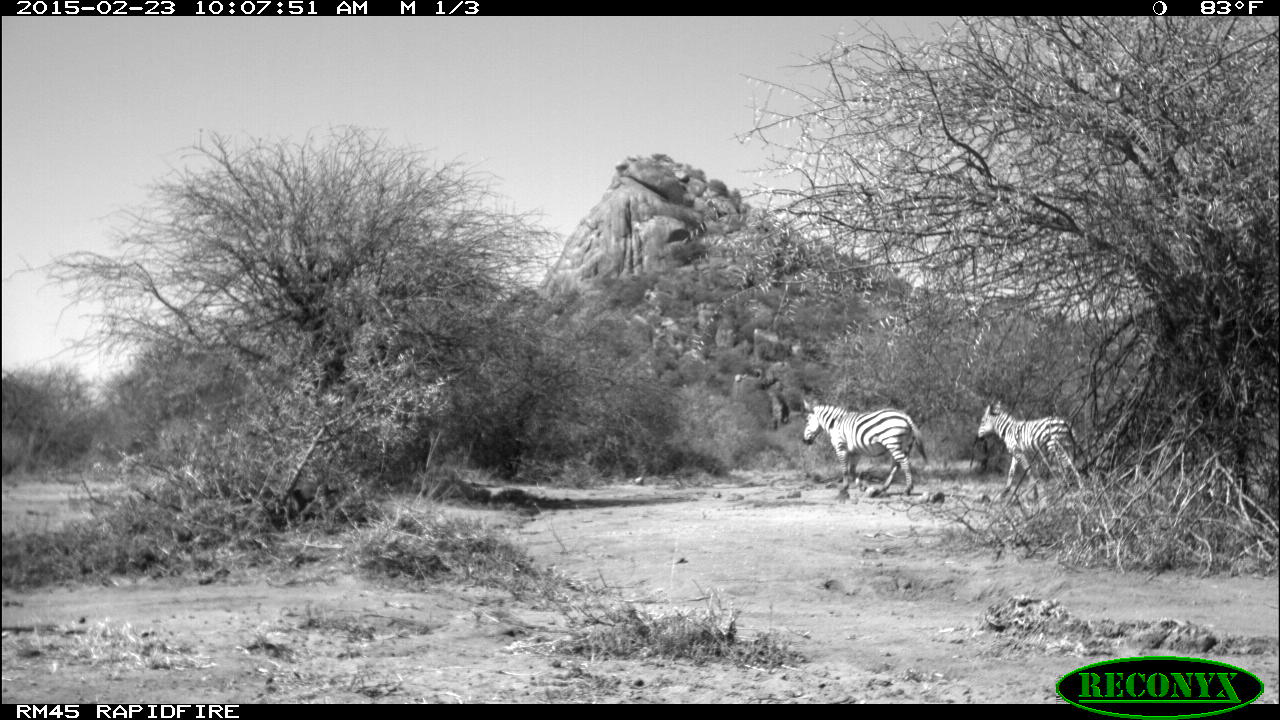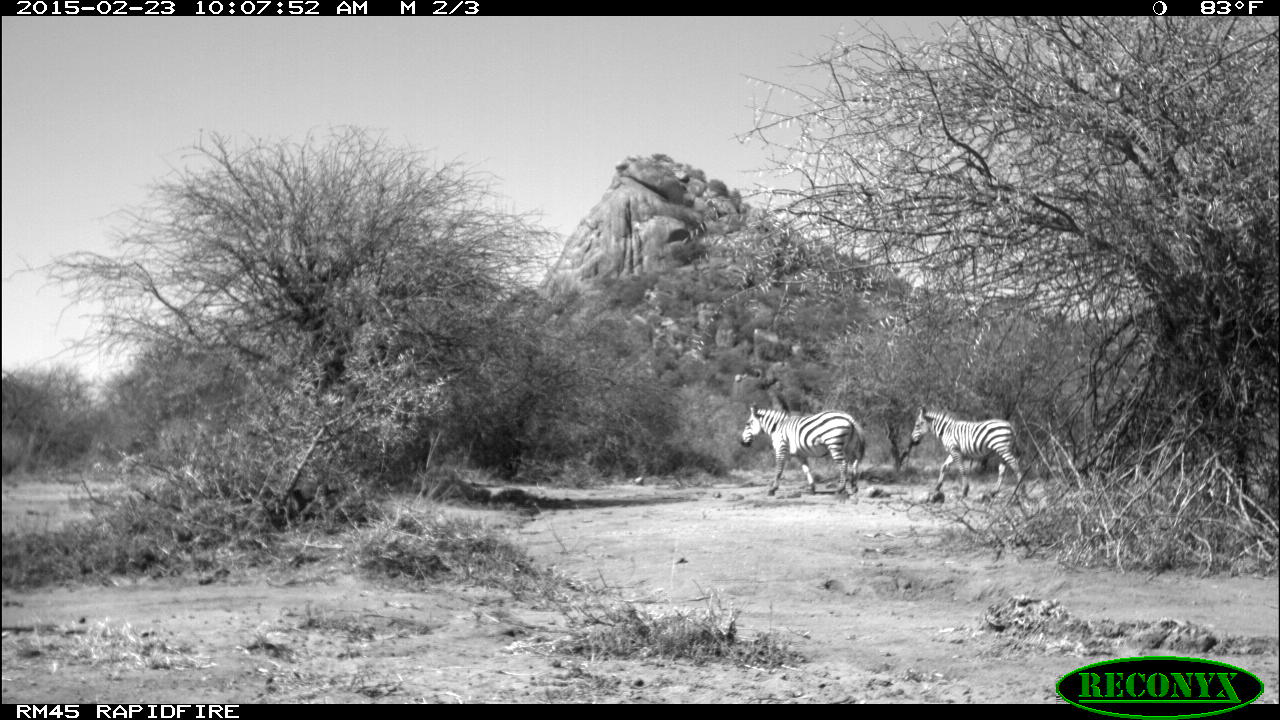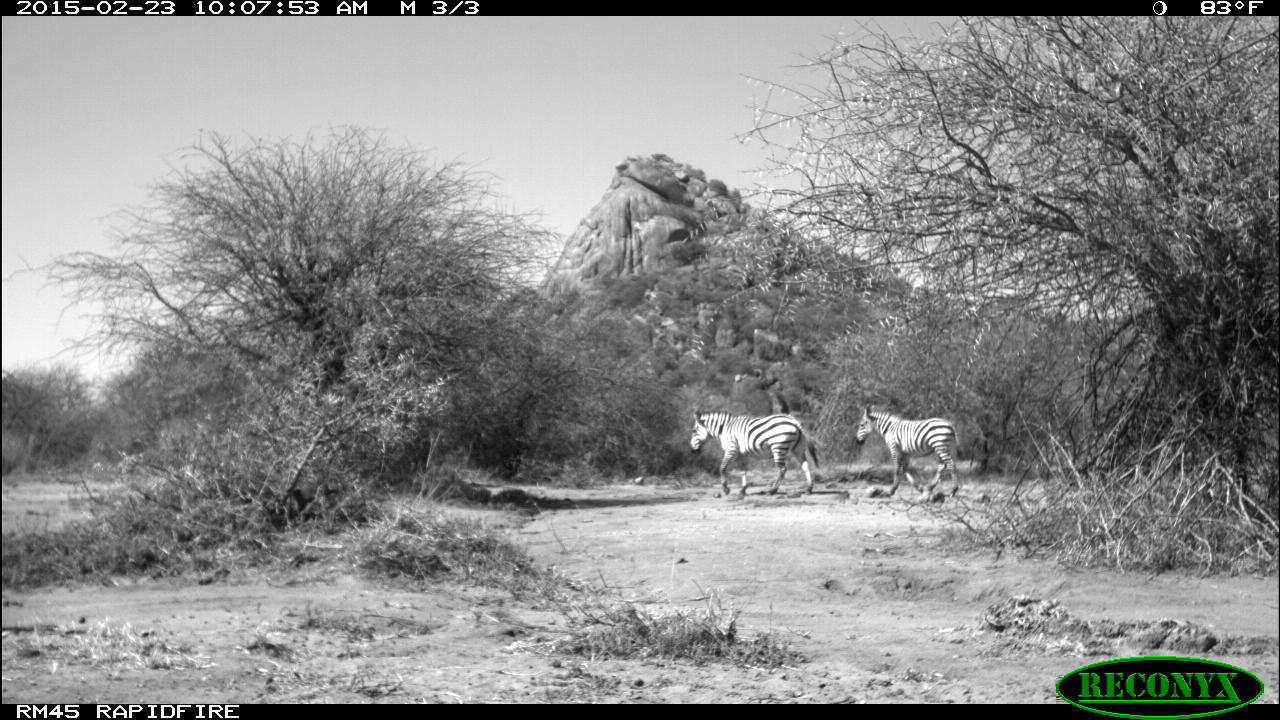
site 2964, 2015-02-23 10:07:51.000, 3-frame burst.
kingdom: Animalia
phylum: Chordata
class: Mammalia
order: Perissodactyla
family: Equidae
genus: Equus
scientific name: Equus quagga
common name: plains zebra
Equus quagga (plains zebra), count 2.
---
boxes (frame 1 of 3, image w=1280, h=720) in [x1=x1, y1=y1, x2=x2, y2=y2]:
equus quagga: [x1=801, y1=398, x2=928, y2=498]; [x1=977, y1=399, x2=1083, y2=500]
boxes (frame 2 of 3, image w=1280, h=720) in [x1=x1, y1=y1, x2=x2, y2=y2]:
equus quagga: [x1=740, y1=402, x2=866, y2=494]; [x1=908, y1=405, x2=1028, y2=498]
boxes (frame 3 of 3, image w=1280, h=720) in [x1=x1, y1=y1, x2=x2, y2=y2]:
equus quagga: [x1=689, y1=408, x2=819, y2=498]; [x1=854, y1=404, x2=965, y2=502]